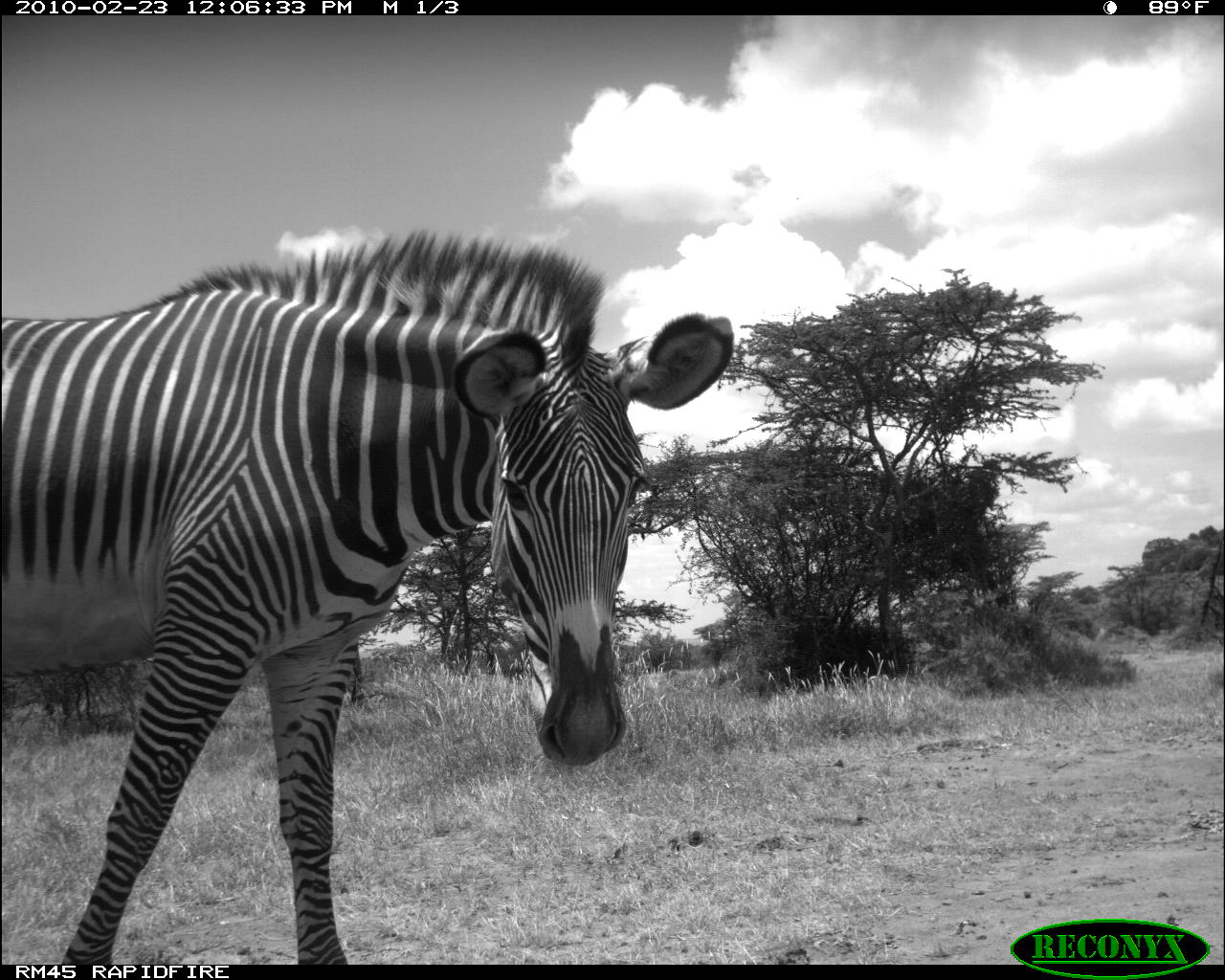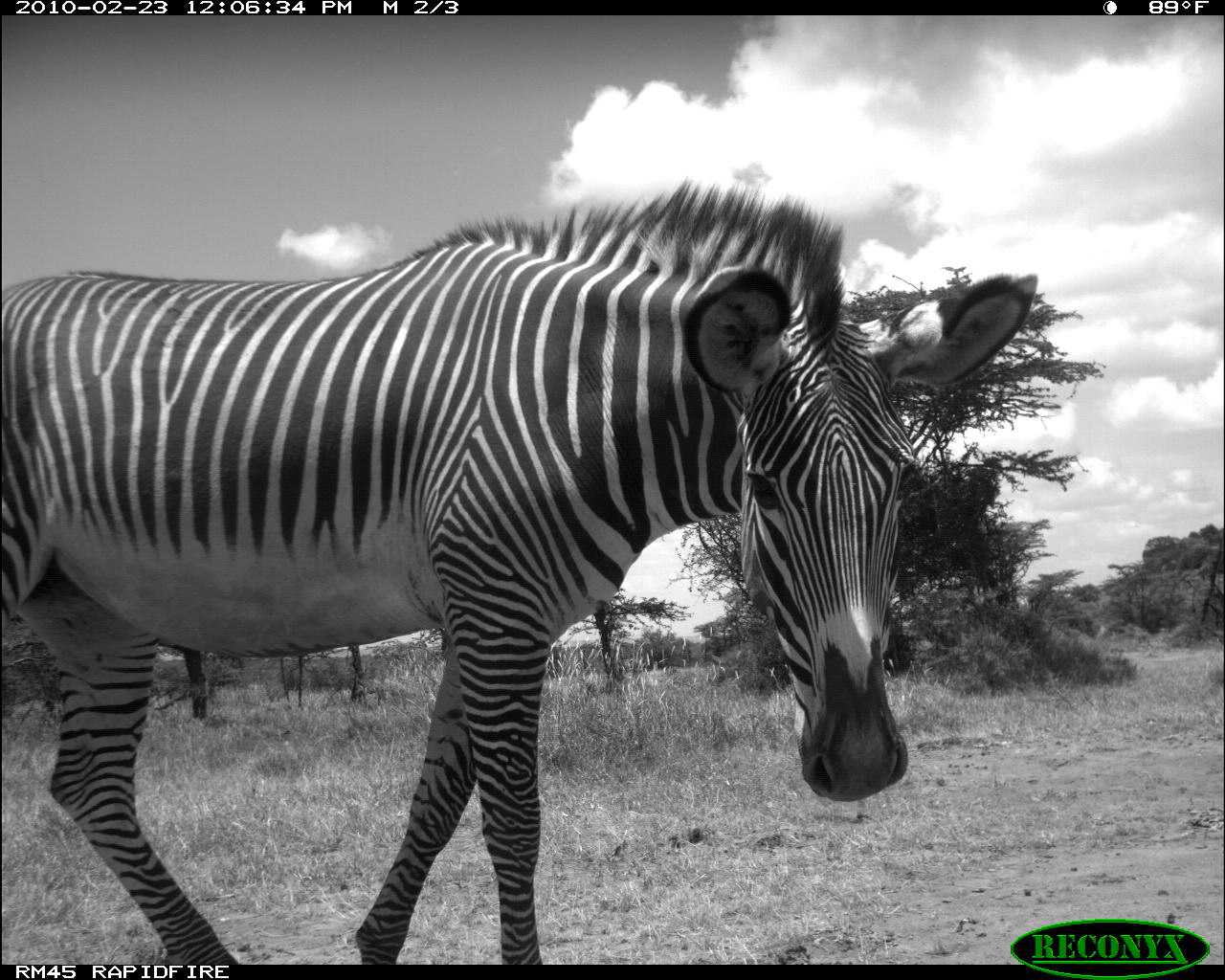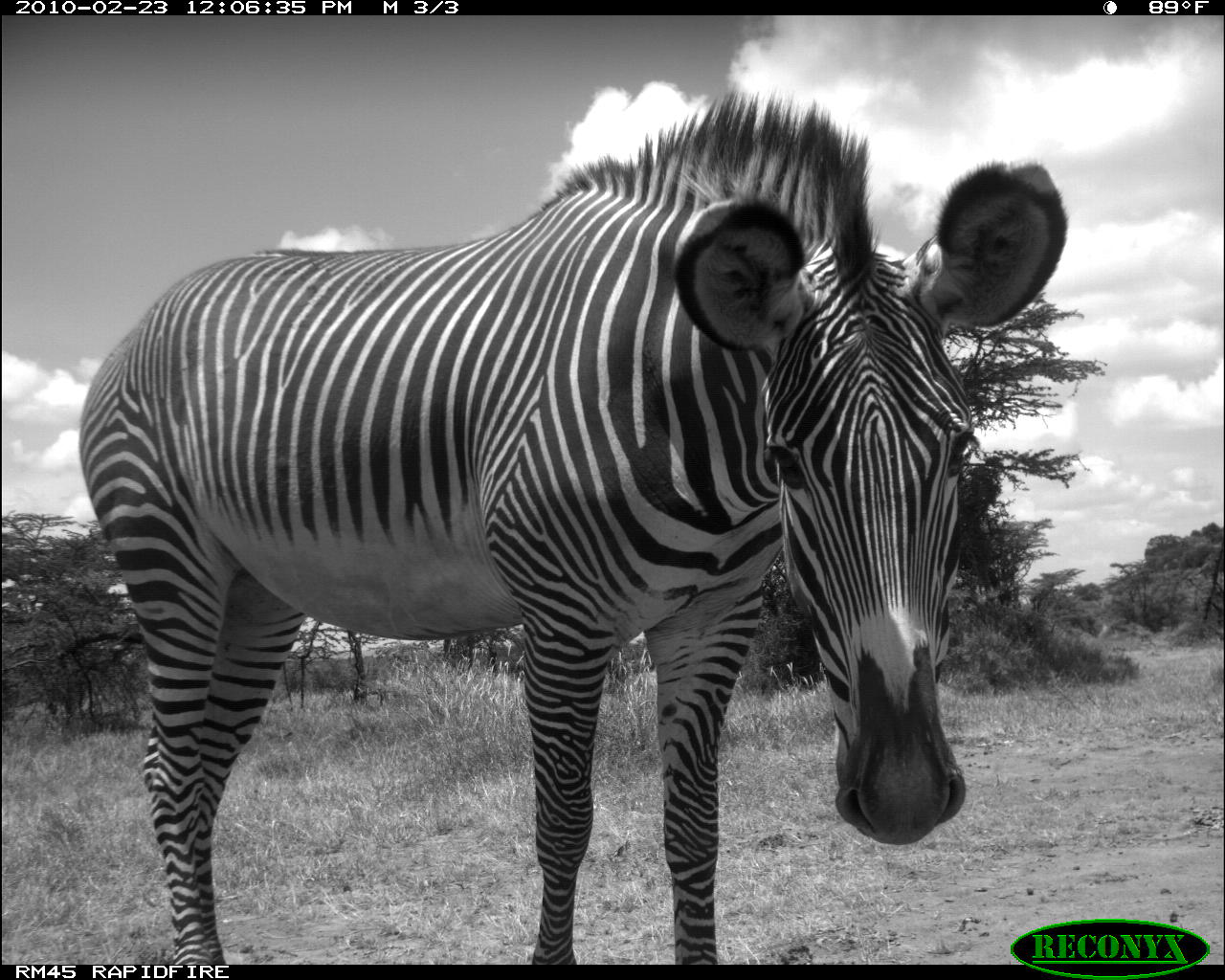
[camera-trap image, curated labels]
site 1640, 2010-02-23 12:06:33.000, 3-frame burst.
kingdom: Animalia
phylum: Chordata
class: Mammalia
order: Perissodactyla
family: Equidae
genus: Equus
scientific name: Equus grevyi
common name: grévy's zebra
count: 1